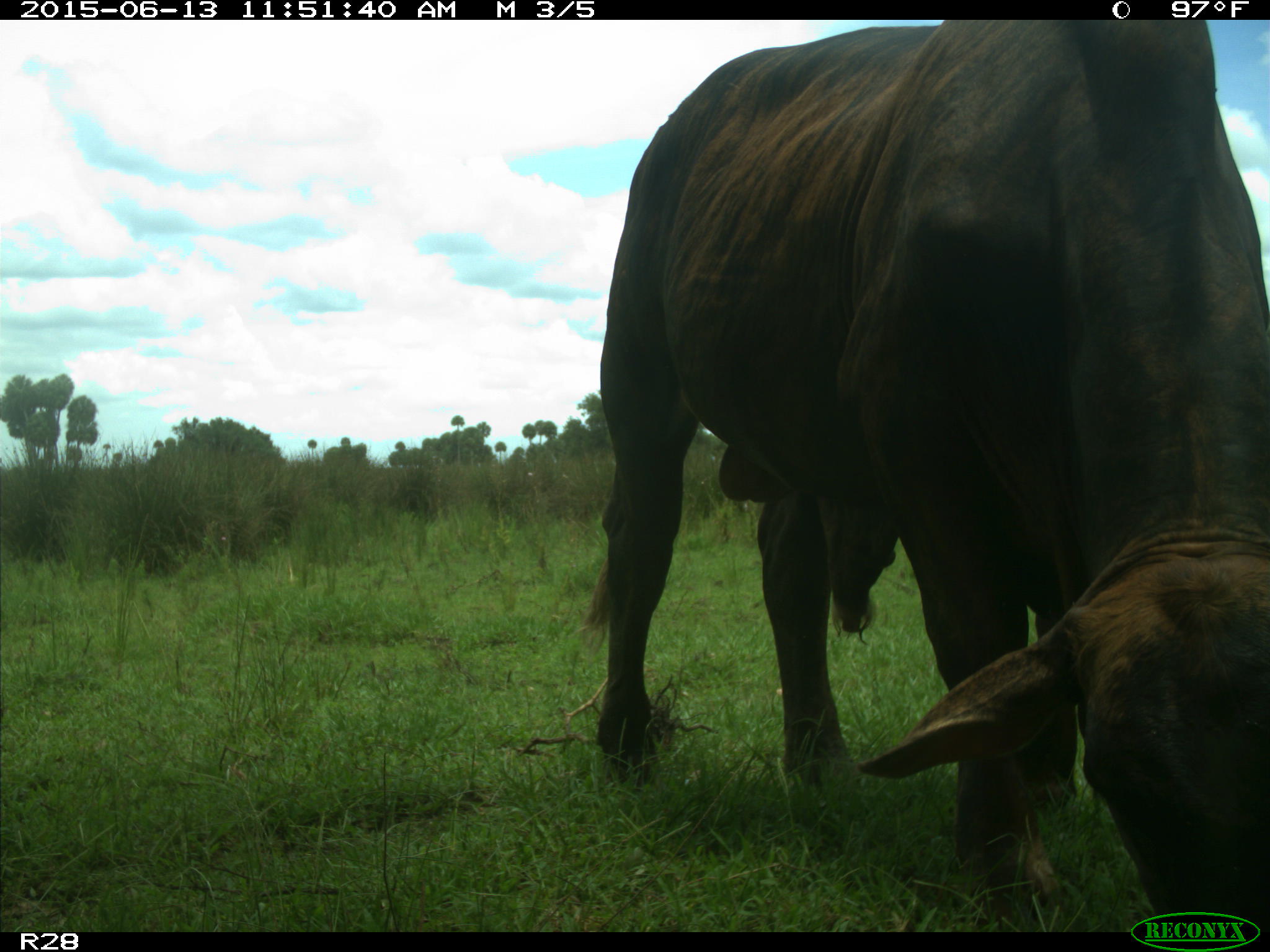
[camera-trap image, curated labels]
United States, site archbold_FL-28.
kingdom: Animalia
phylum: Chordata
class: Mammalia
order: Artiodactyla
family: Bovidae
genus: Bos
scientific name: Bos taurus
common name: domestic cow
Bos taurus (domestic cow).